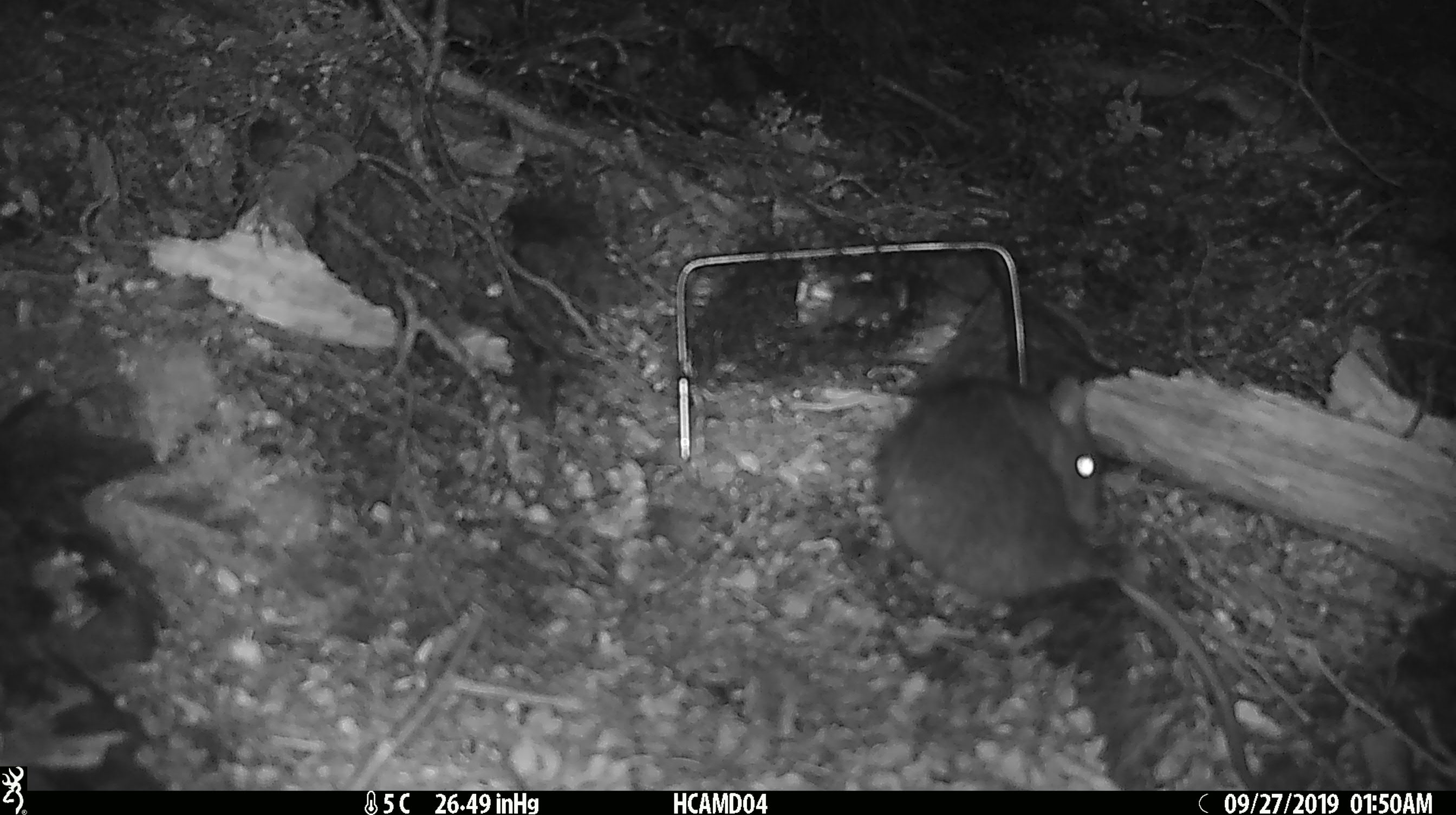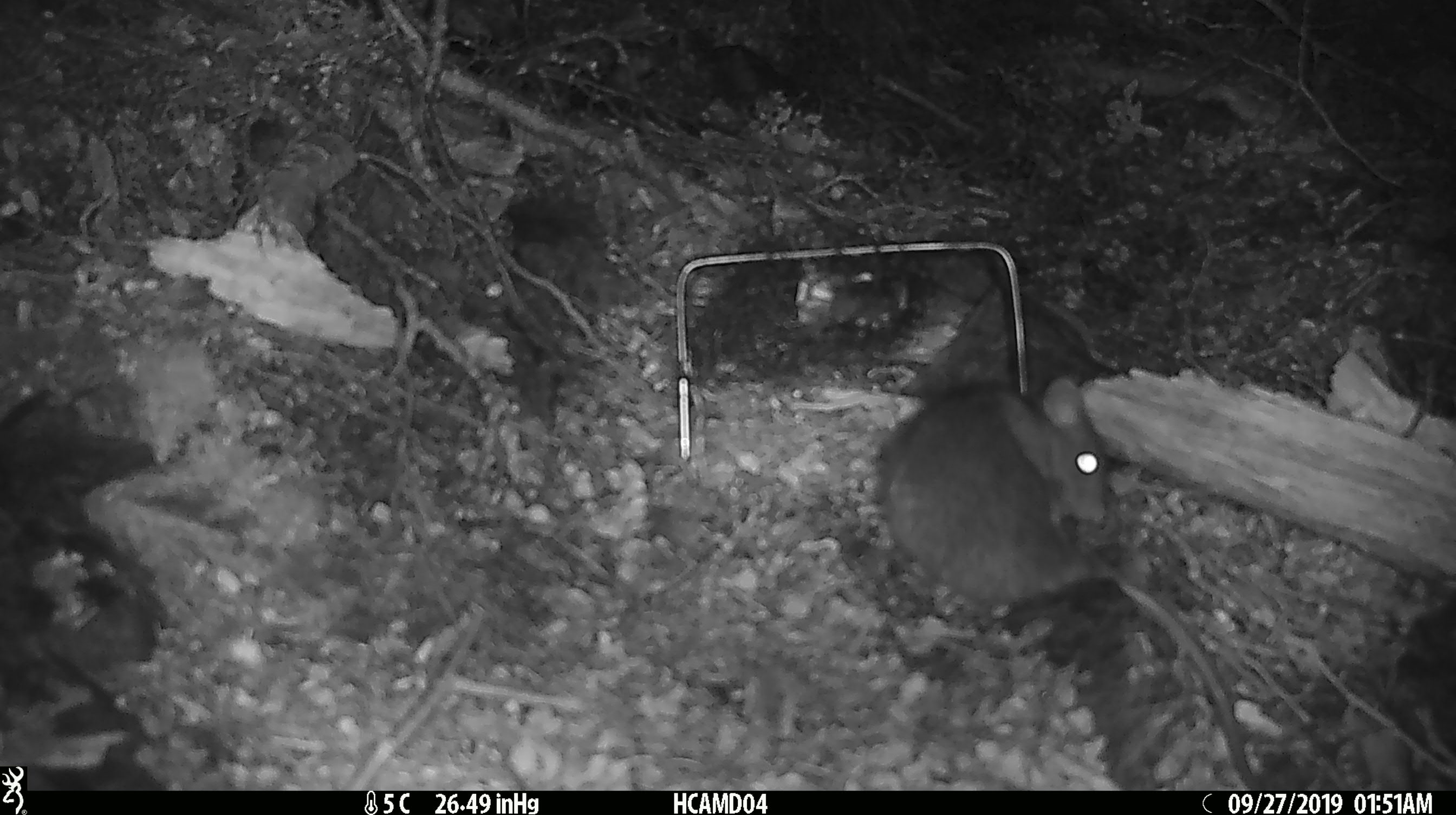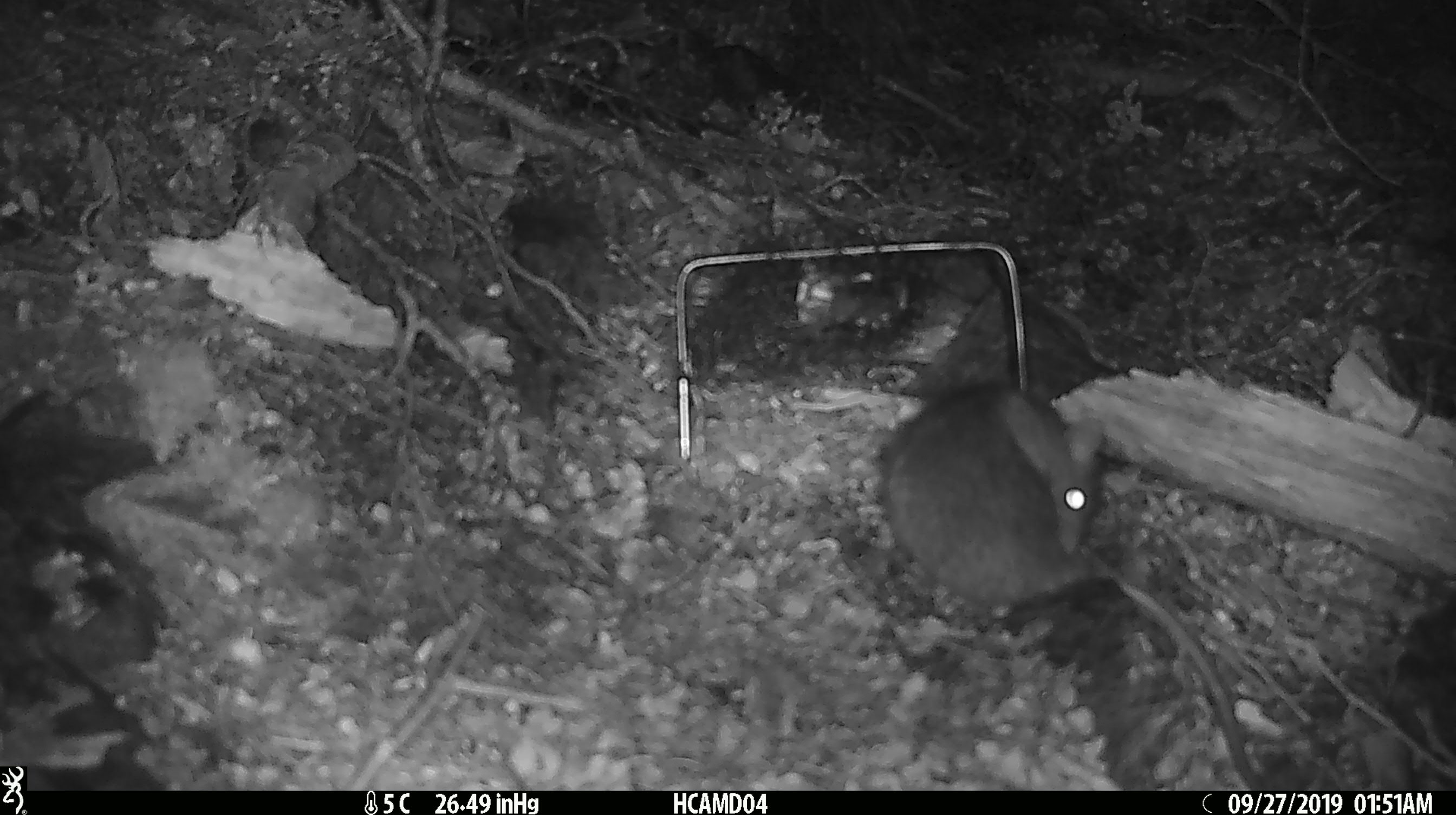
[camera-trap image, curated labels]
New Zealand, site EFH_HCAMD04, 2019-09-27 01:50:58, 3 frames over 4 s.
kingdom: Animalia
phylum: Chordata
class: Mammalia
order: Rodentia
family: Muridae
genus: Rattus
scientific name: Rattus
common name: rat